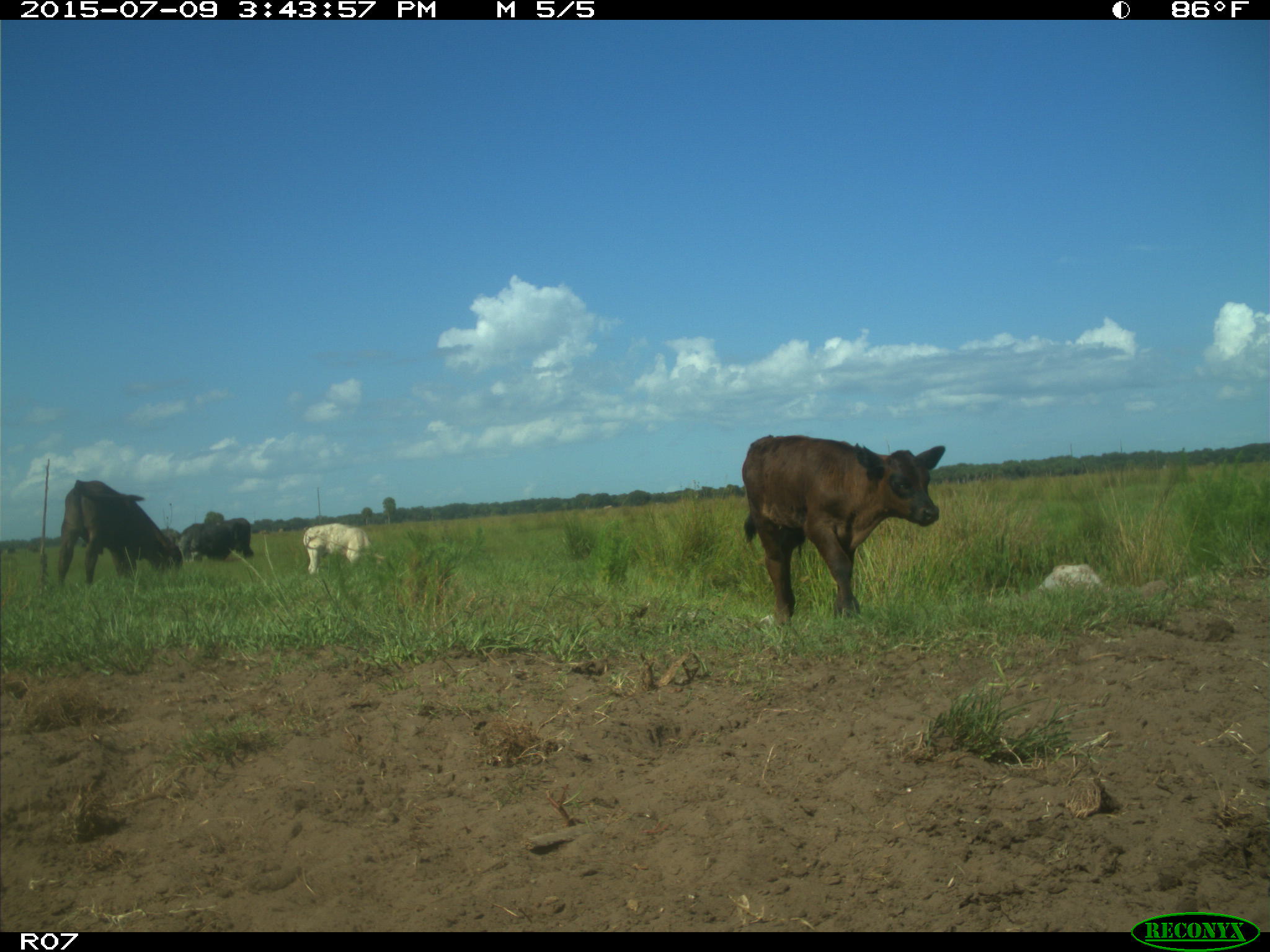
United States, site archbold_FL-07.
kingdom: Animalia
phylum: Chordata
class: Mammalia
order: Artiodactyla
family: Bovidae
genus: Bos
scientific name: Bos taurus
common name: domestic cow